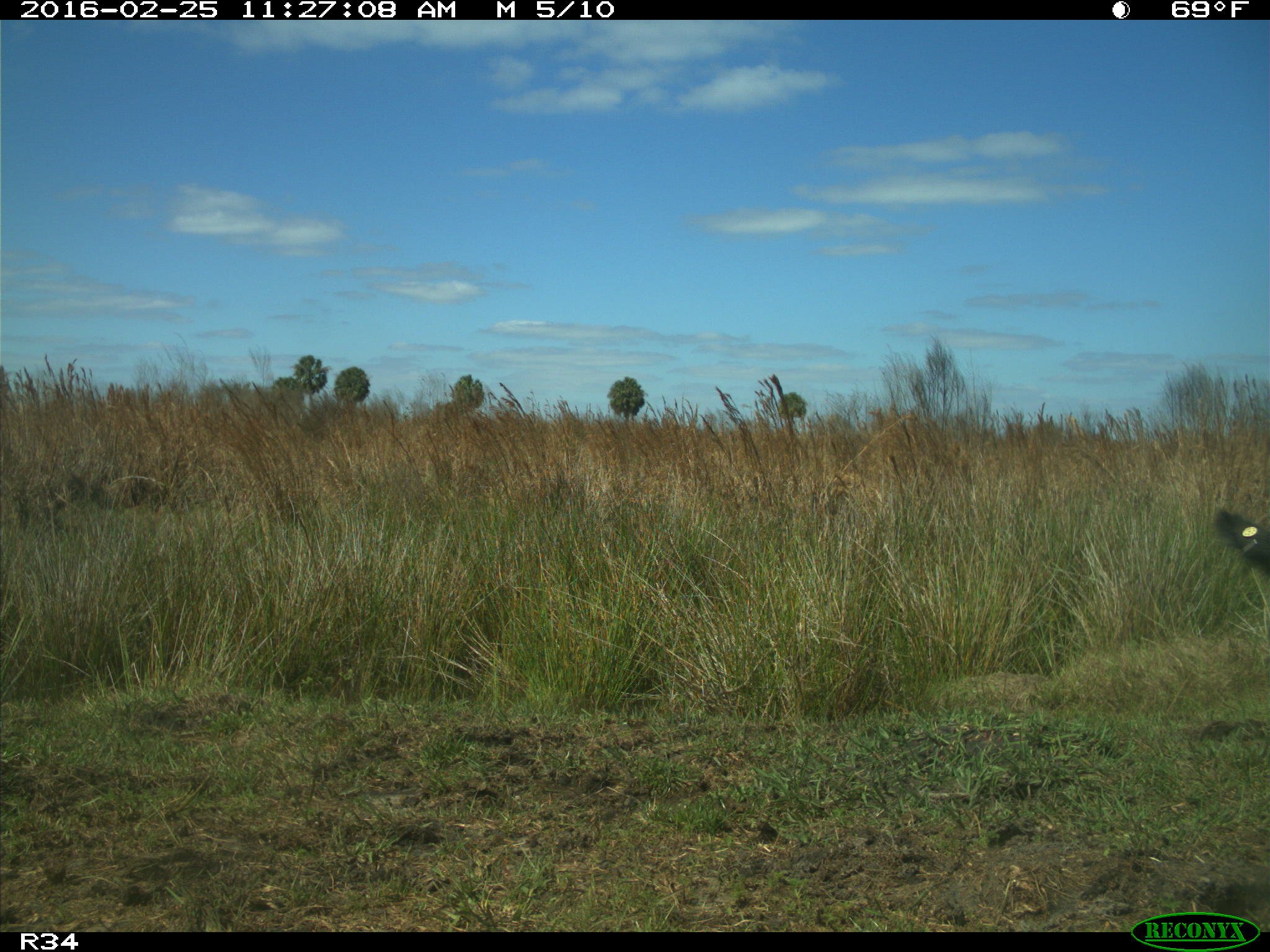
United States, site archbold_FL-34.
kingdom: Animalia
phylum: Chordata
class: Mammalia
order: Artiodactyla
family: Bovidae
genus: Bos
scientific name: Bos taurus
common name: domestic cow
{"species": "Bos taurus (domestic cow)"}